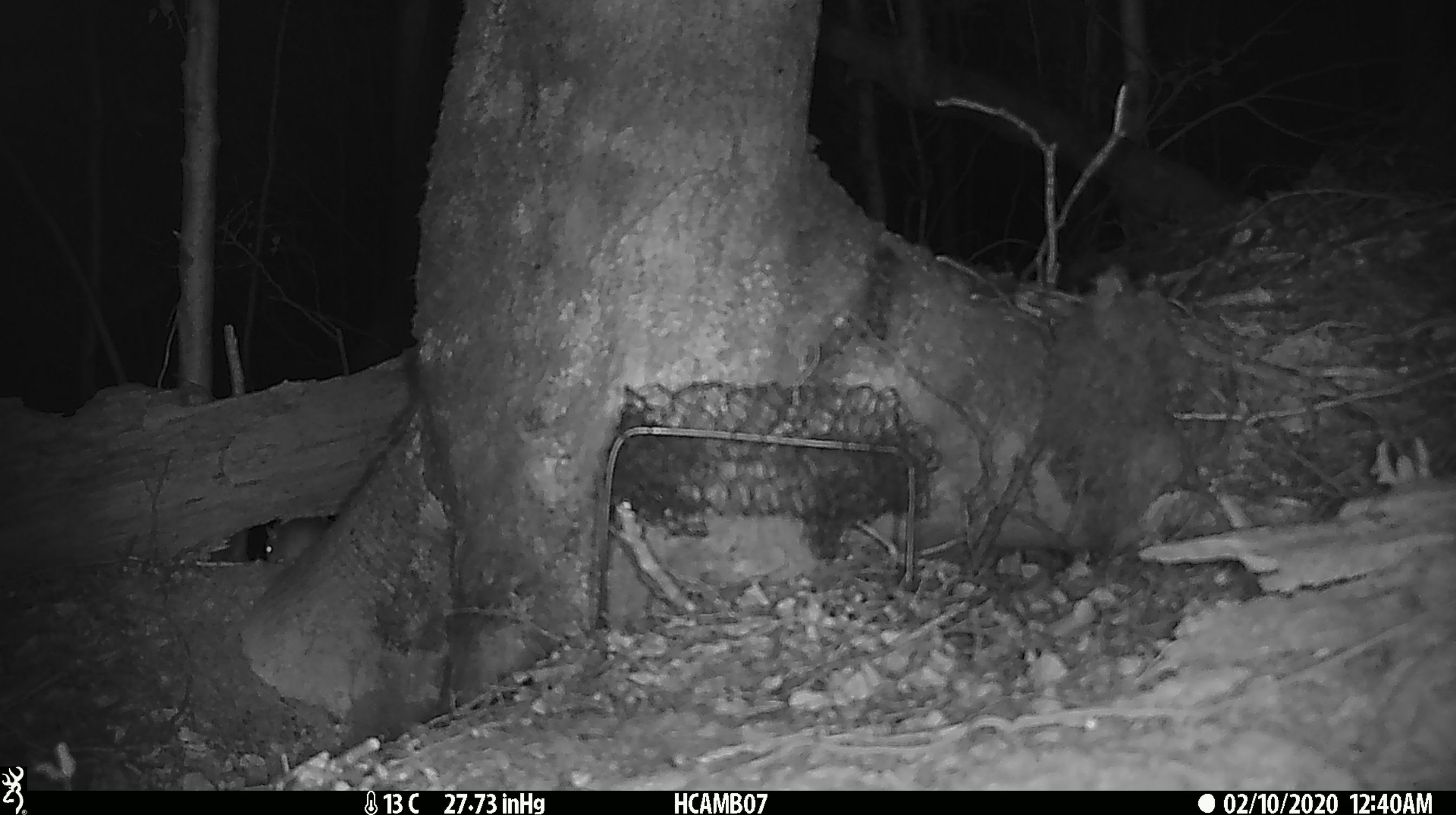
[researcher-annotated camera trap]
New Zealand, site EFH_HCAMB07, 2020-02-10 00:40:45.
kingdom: Animalia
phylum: Chordata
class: Mammalia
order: Rodentia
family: Muridae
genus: Mus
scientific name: Mus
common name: mouse